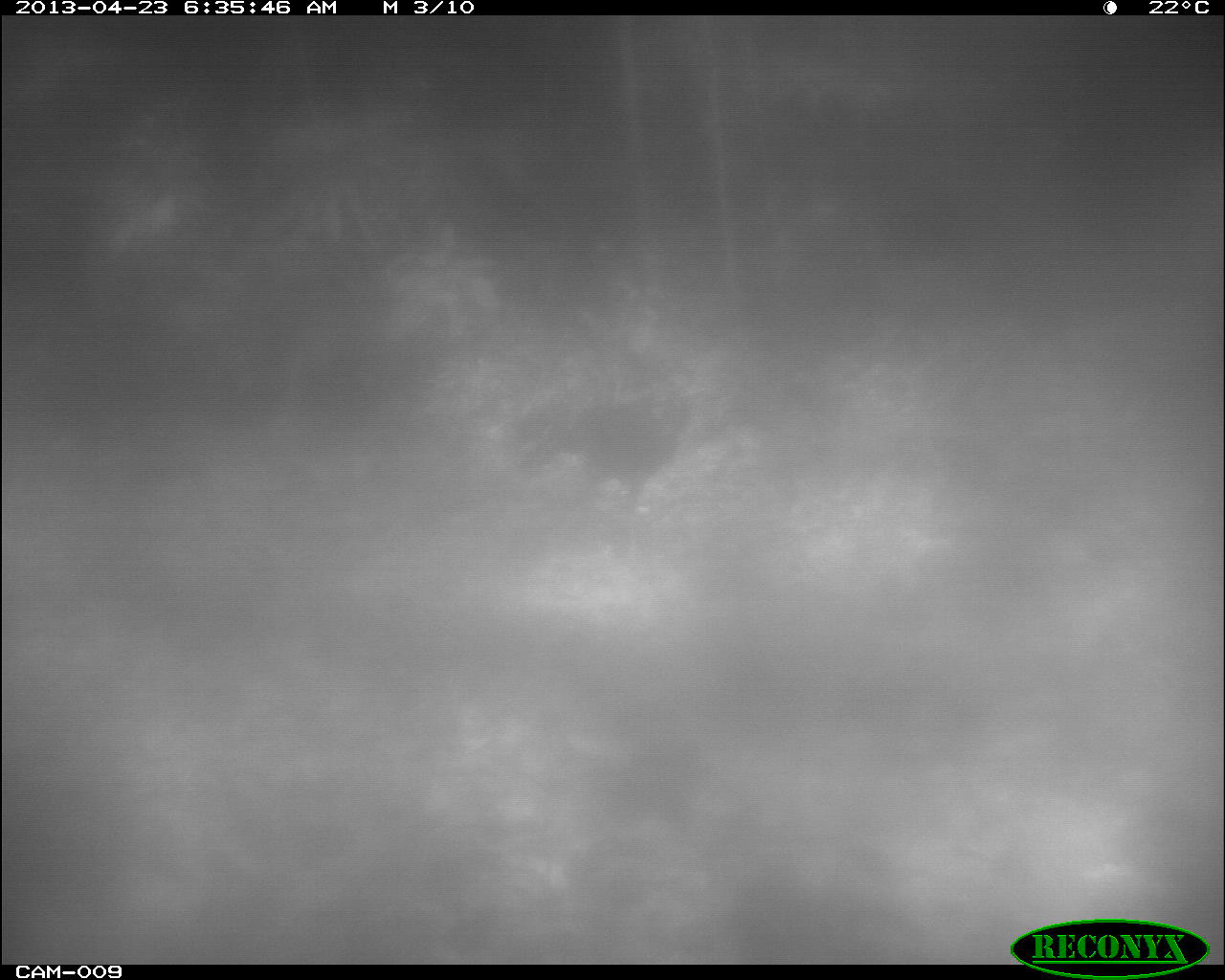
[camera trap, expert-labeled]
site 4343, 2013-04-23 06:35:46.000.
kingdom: Animalia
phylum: Chordata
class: Aves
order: Galliformes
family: Cracidae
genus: Crax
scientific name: Crax rubra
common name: great curassow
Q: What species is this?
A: Crax rubra (great curassow).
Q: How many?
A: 1.